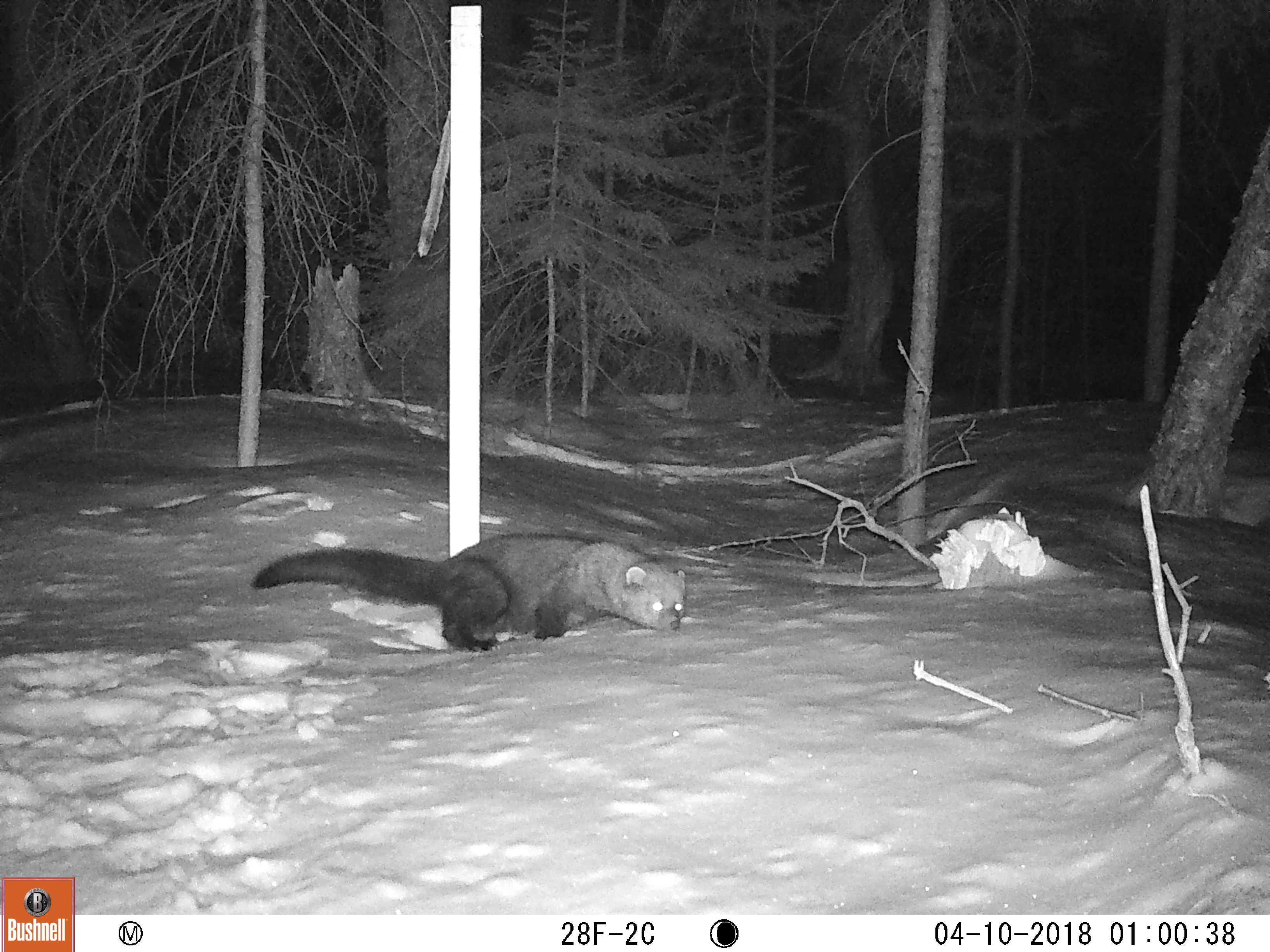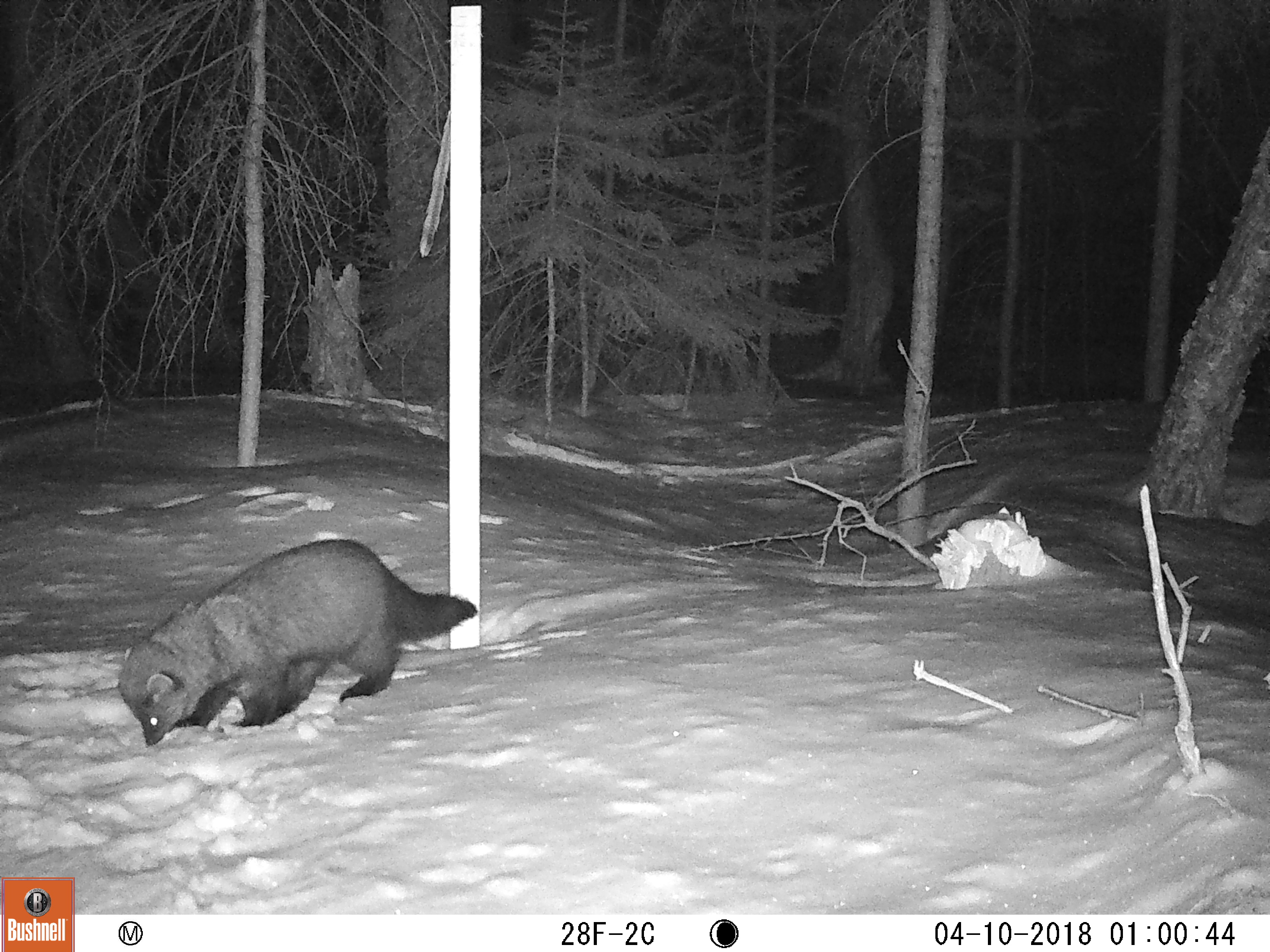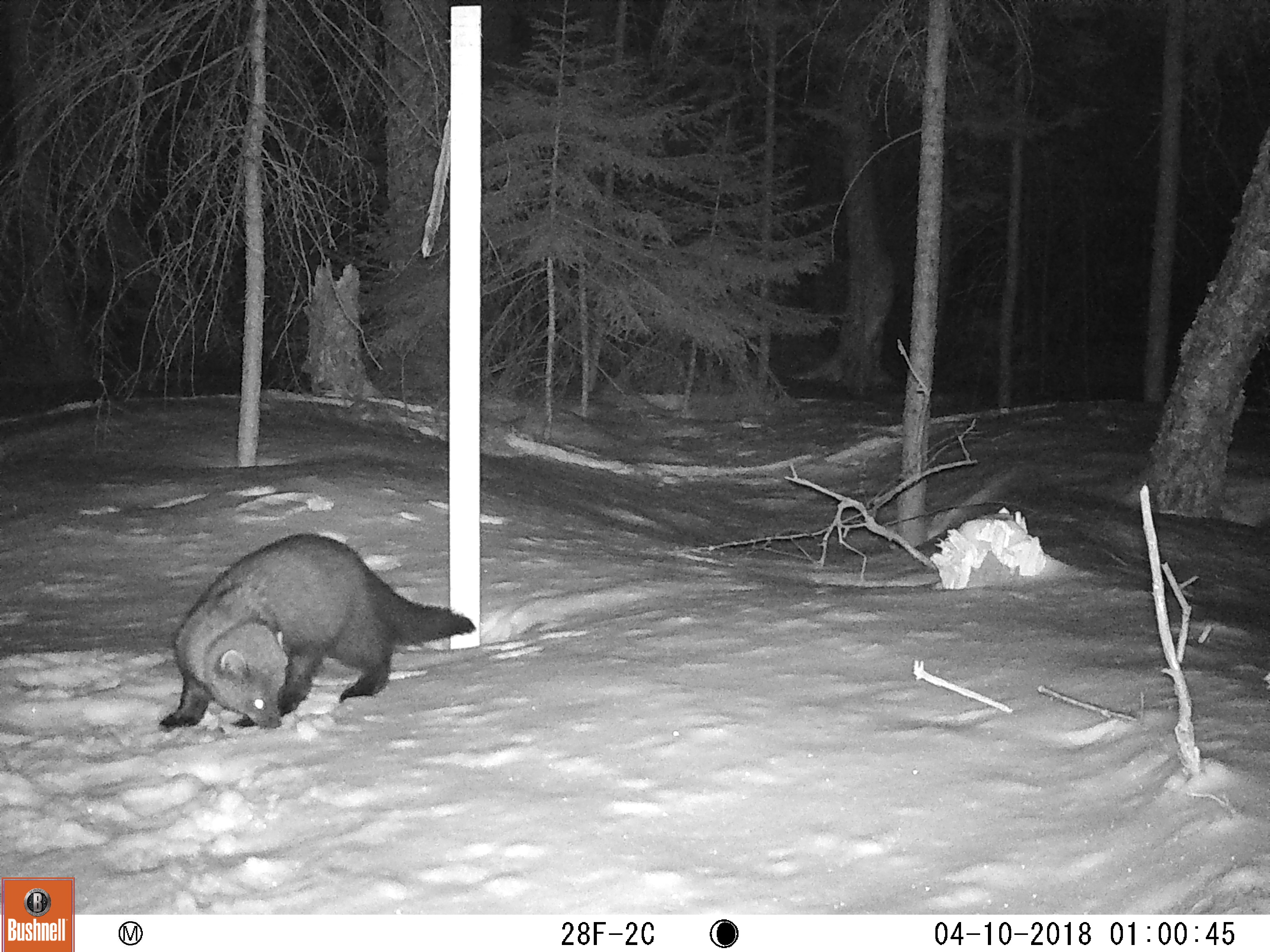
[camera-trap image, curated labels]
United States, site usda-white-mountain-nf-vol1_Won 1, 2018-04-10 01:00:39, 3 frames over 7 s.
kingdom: Animalia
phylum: Chordata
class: Mammalia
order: Carnivora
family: Mustelidae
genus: Pekania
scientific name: Pekania pennanti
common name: fisher